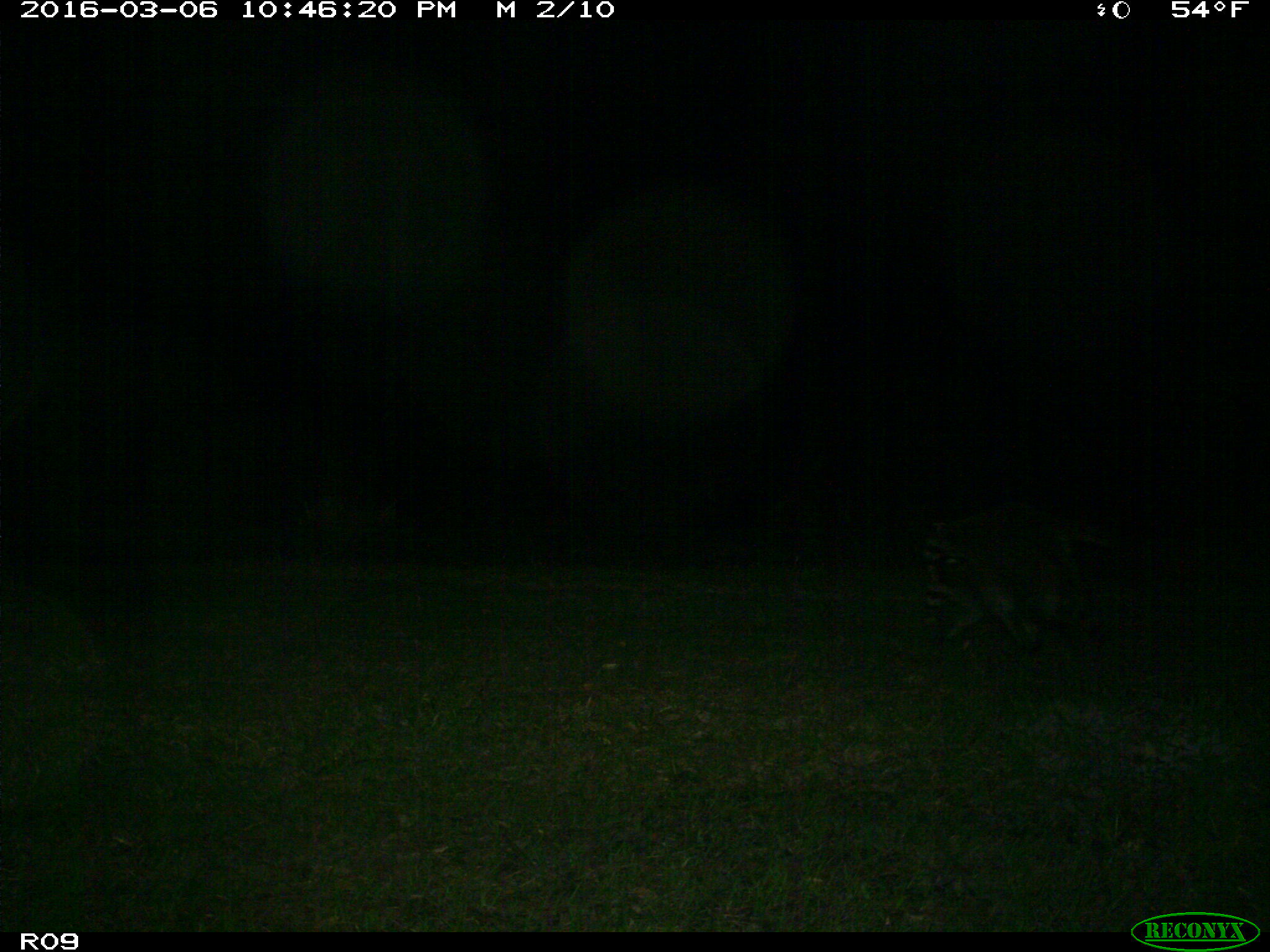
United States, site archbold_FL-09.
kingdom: Animalia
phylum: Chordata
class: Mammalia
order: Carnivora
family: Procyonidae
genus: Procyon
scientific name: Procyon lotor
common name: common raccoon